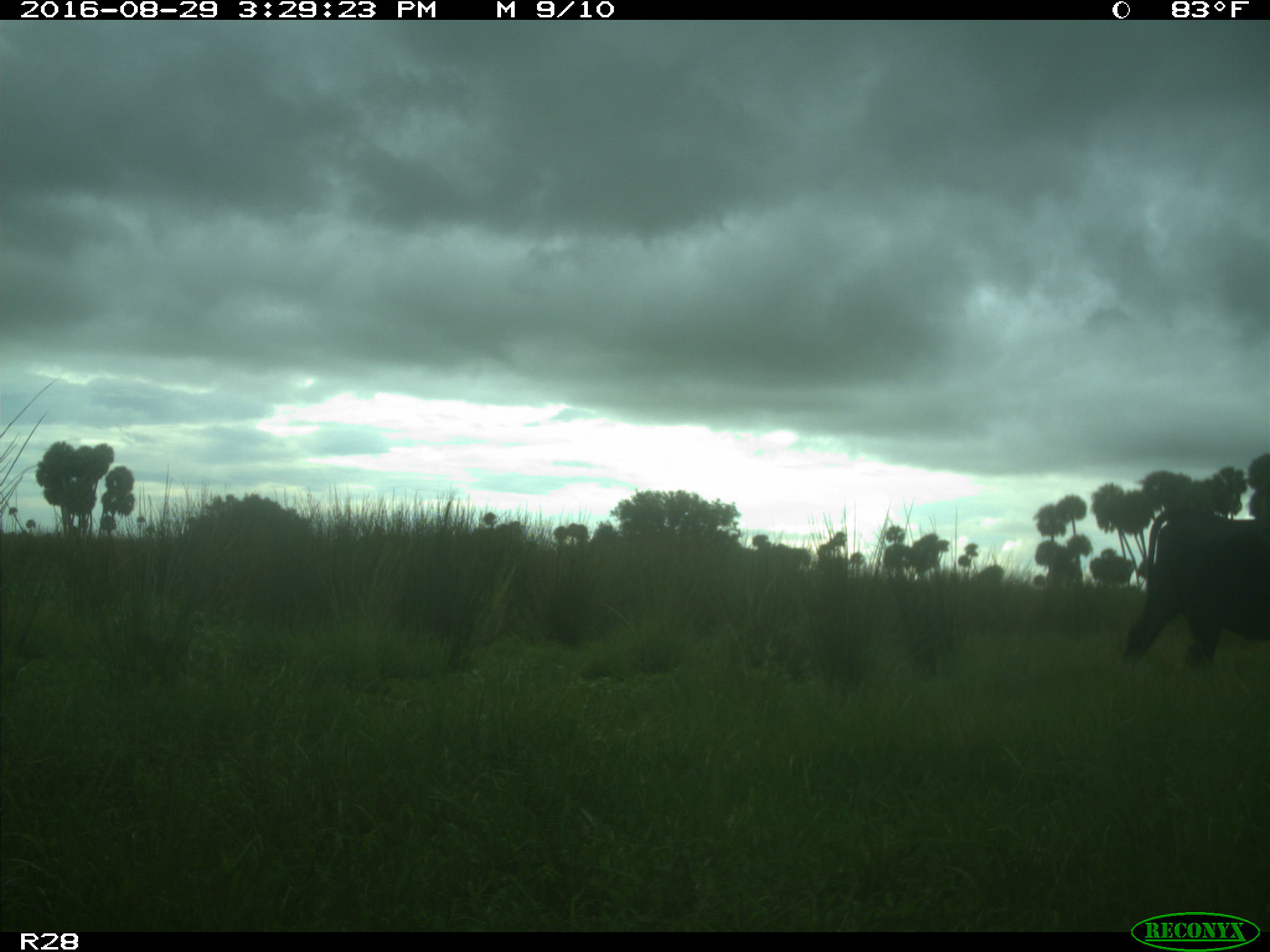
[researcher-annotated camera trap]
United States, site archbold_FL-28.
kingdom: Animalia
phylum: Chordata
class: Mammalia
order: Artiodactyla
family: Bovidae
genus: Bos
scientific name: Bos taurus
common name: domestic cow